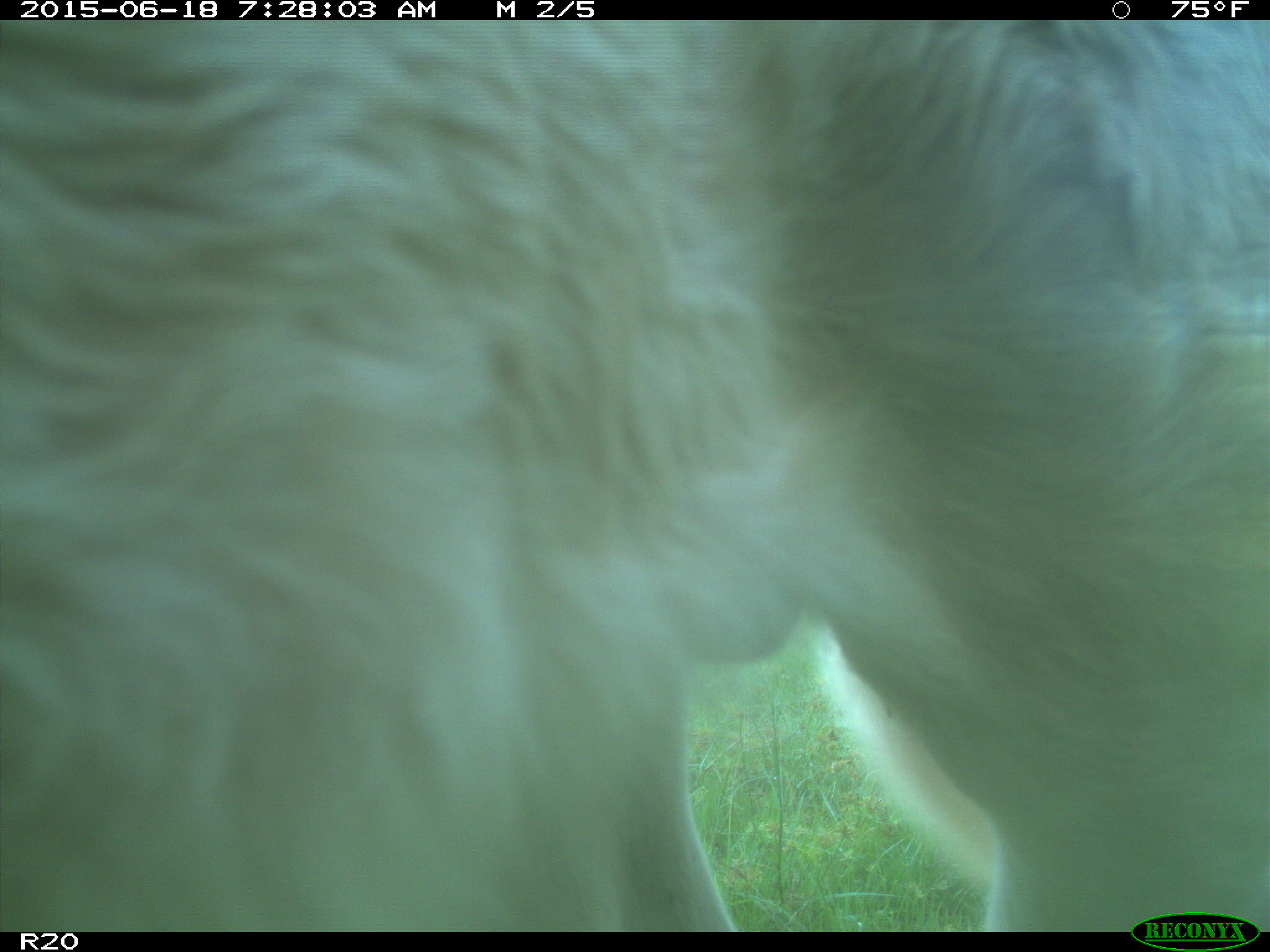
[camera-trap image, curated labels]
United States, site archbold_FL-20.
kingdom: Animalia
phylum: Chordata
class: Mammalia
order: Artiodactyla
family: Bovidae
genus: Bos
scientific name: Bos taurus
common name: domestic cow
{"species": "Bos taurus (domestic cow)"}